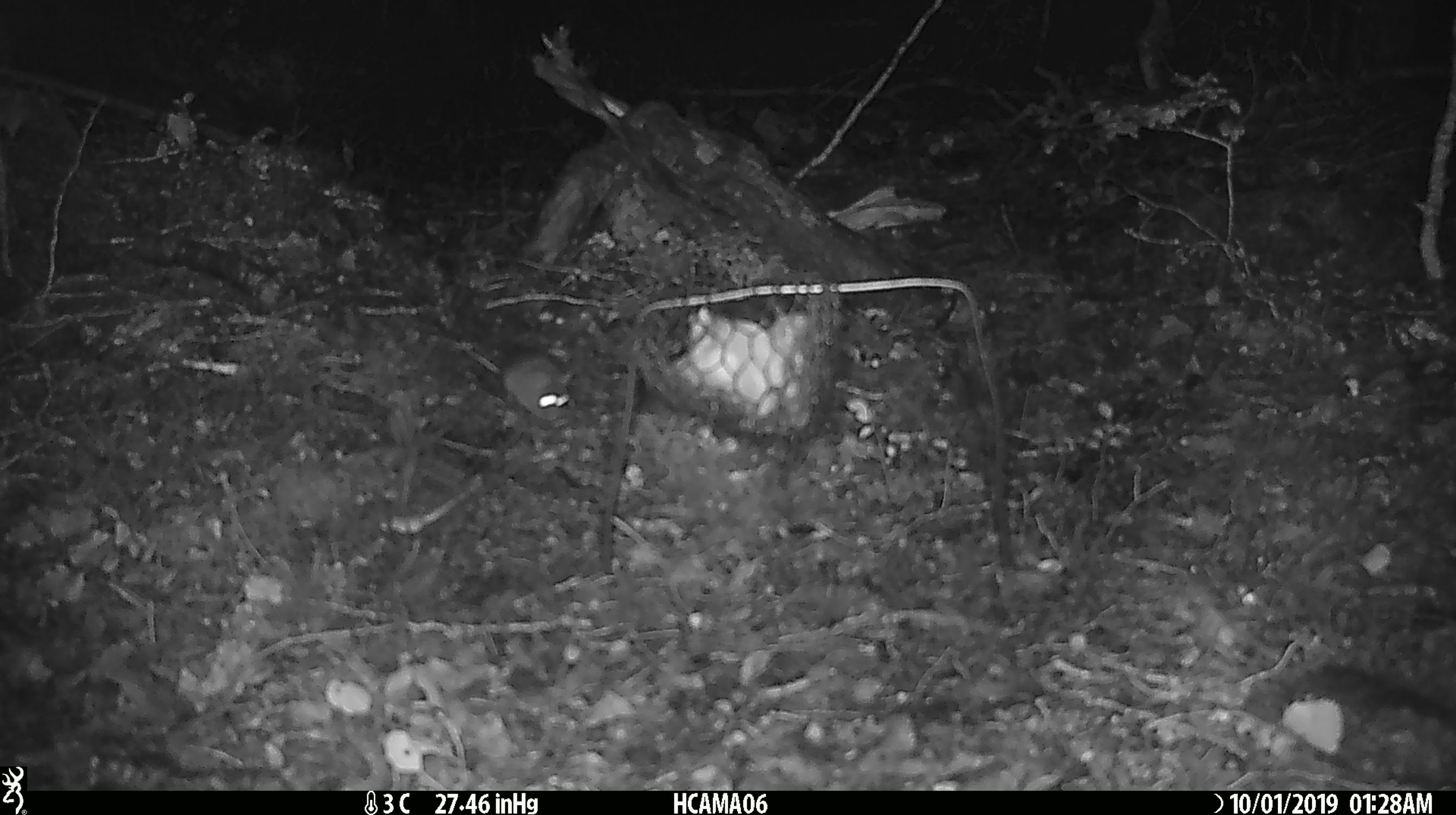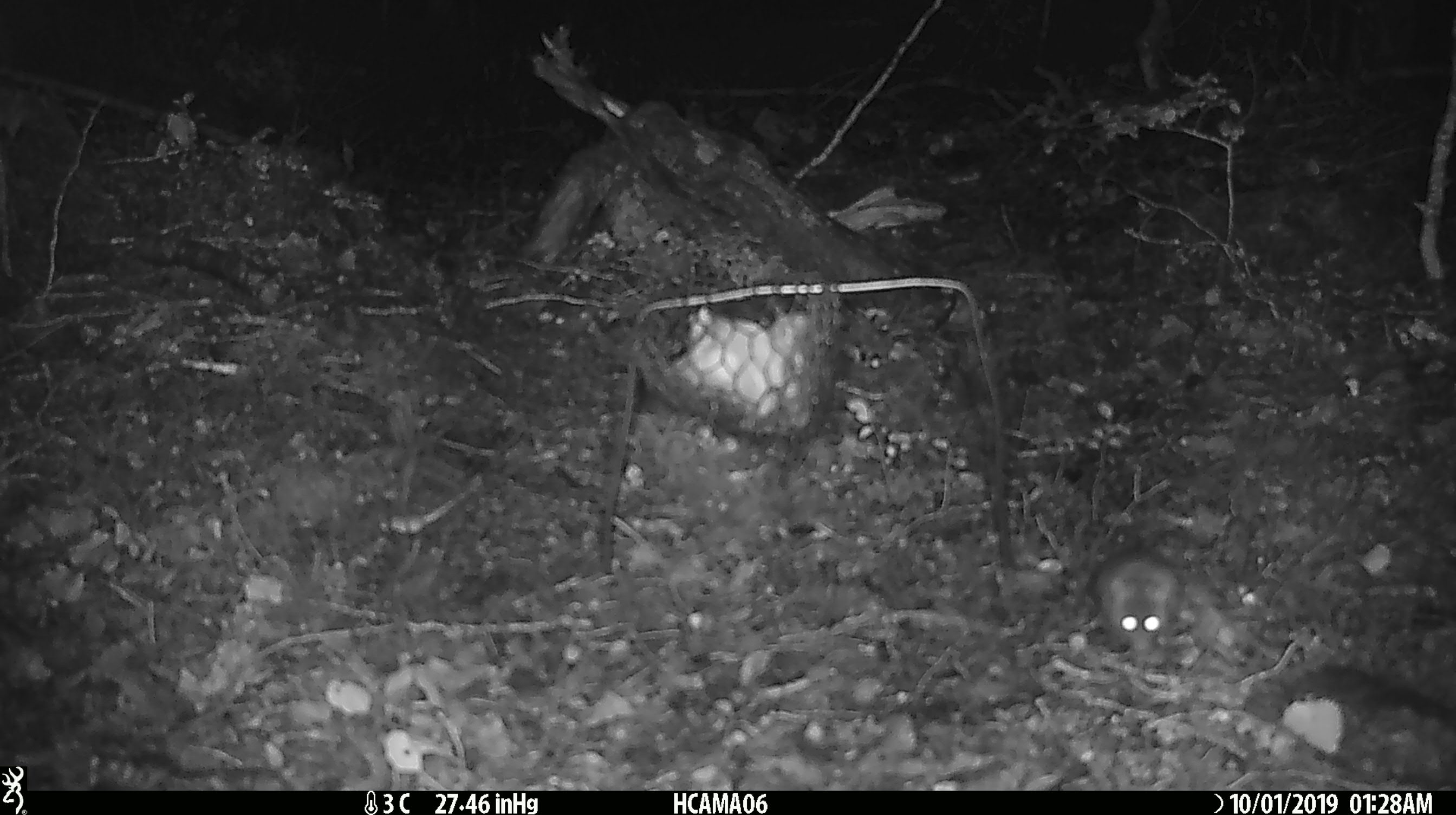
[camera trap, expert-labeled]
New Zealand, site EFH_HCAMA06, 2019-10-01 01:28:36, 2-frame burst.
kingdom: Animalia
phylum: Chordata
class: Mammalia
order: Rodentia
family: Muridae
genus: Mus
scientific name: Mus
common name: mouse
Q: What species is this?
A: Mouse (Mus).